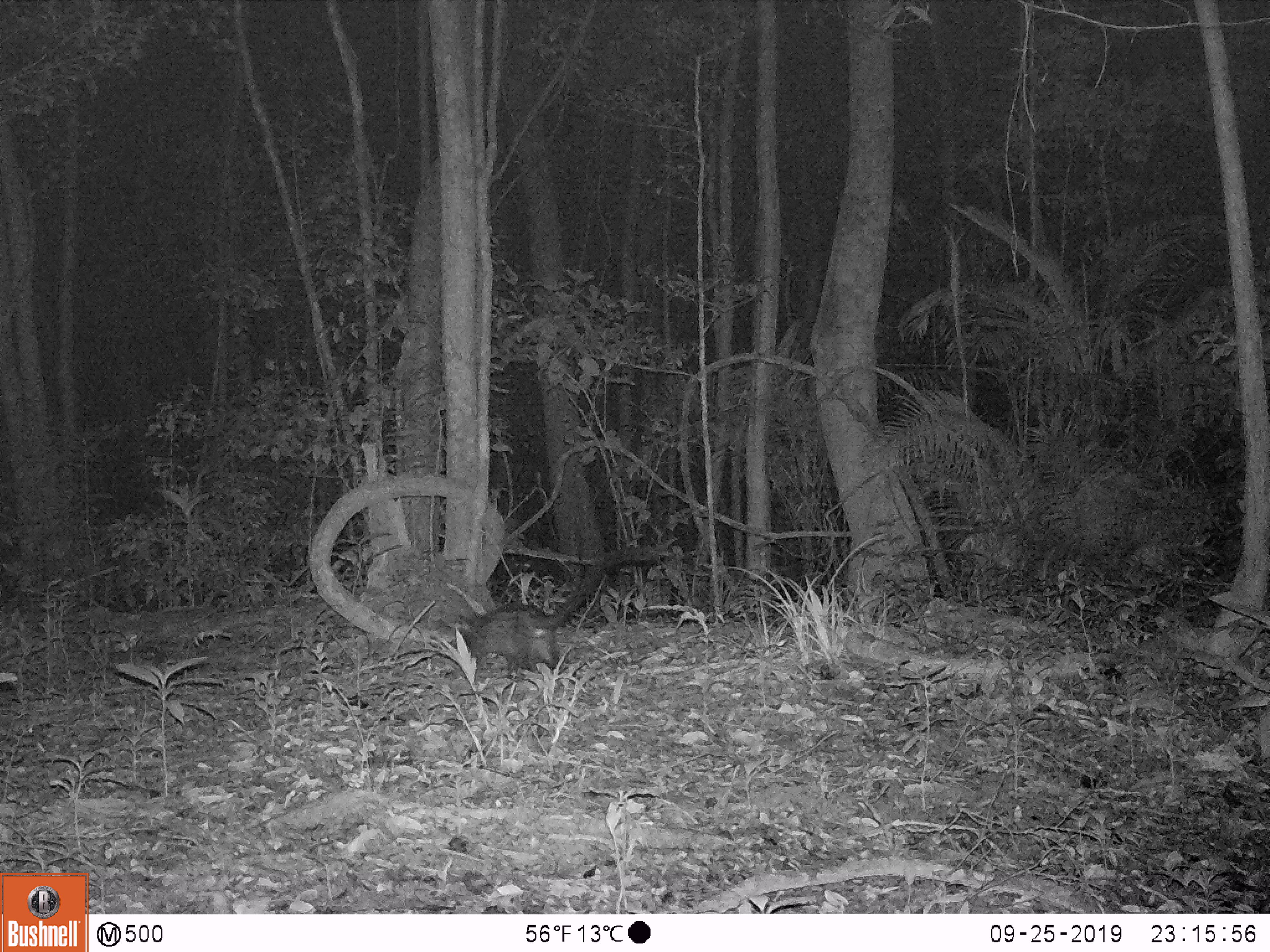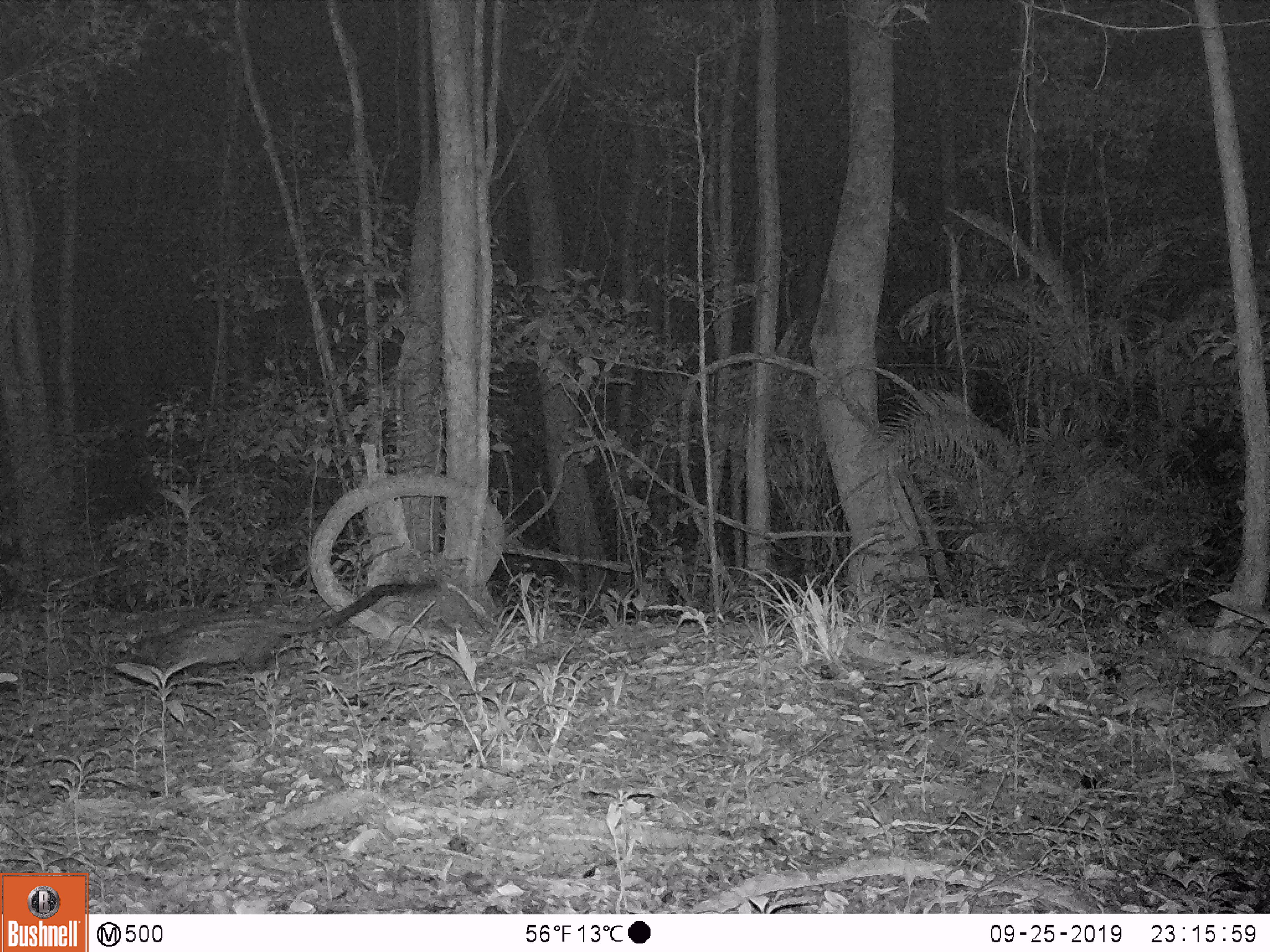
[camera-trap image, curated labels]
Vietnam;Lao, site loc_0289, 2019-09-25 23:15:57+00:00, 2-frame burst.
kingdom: Animalia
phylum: Chordata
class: Mammalia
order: Carnivora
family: Viverridae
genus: Paradoxurus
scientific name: Paradoxurus hermaphroditus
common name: common palm civet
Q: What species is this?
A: Common palm civet (Paradoxurus hermaphroditus).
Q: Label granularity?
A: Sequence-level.